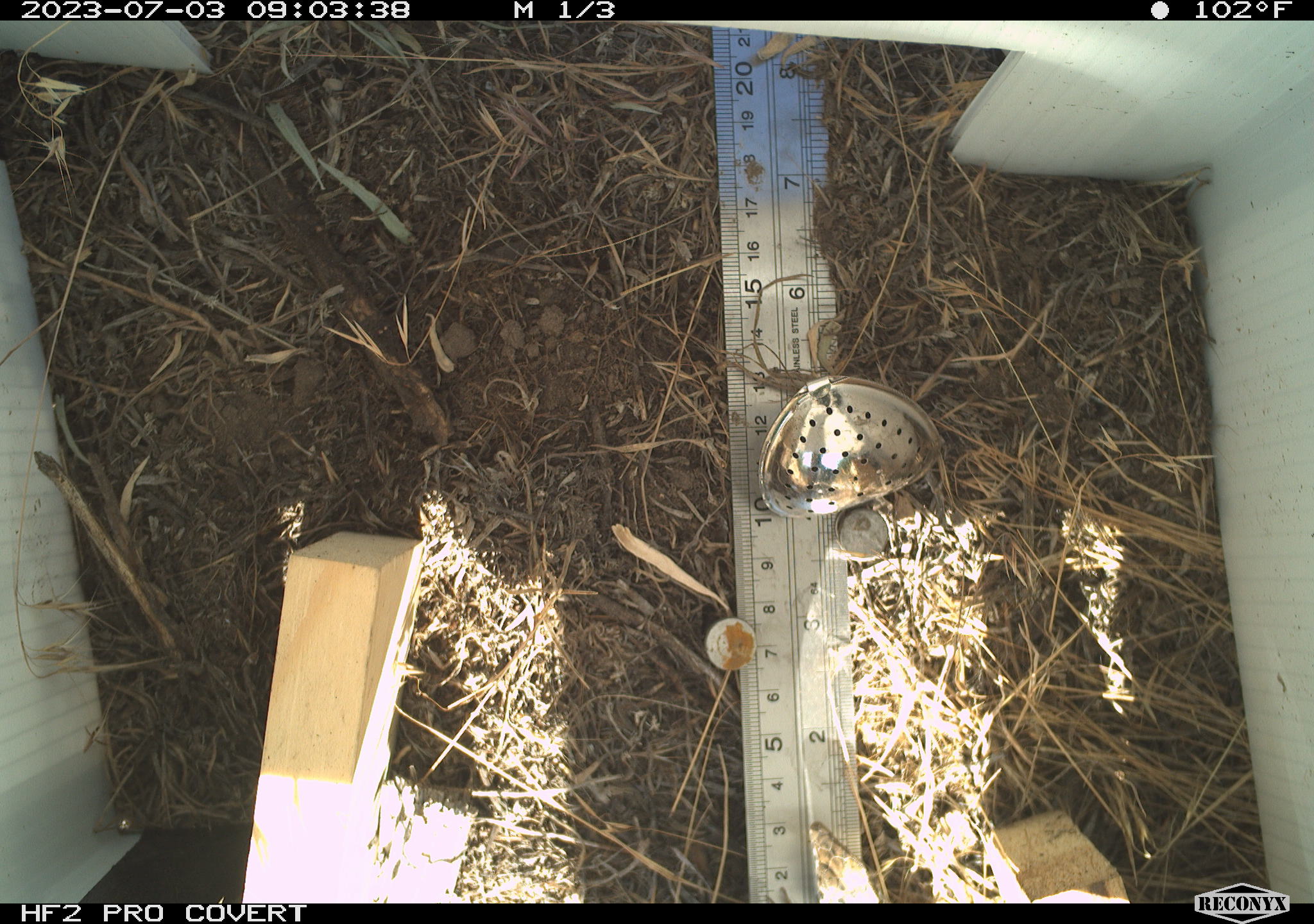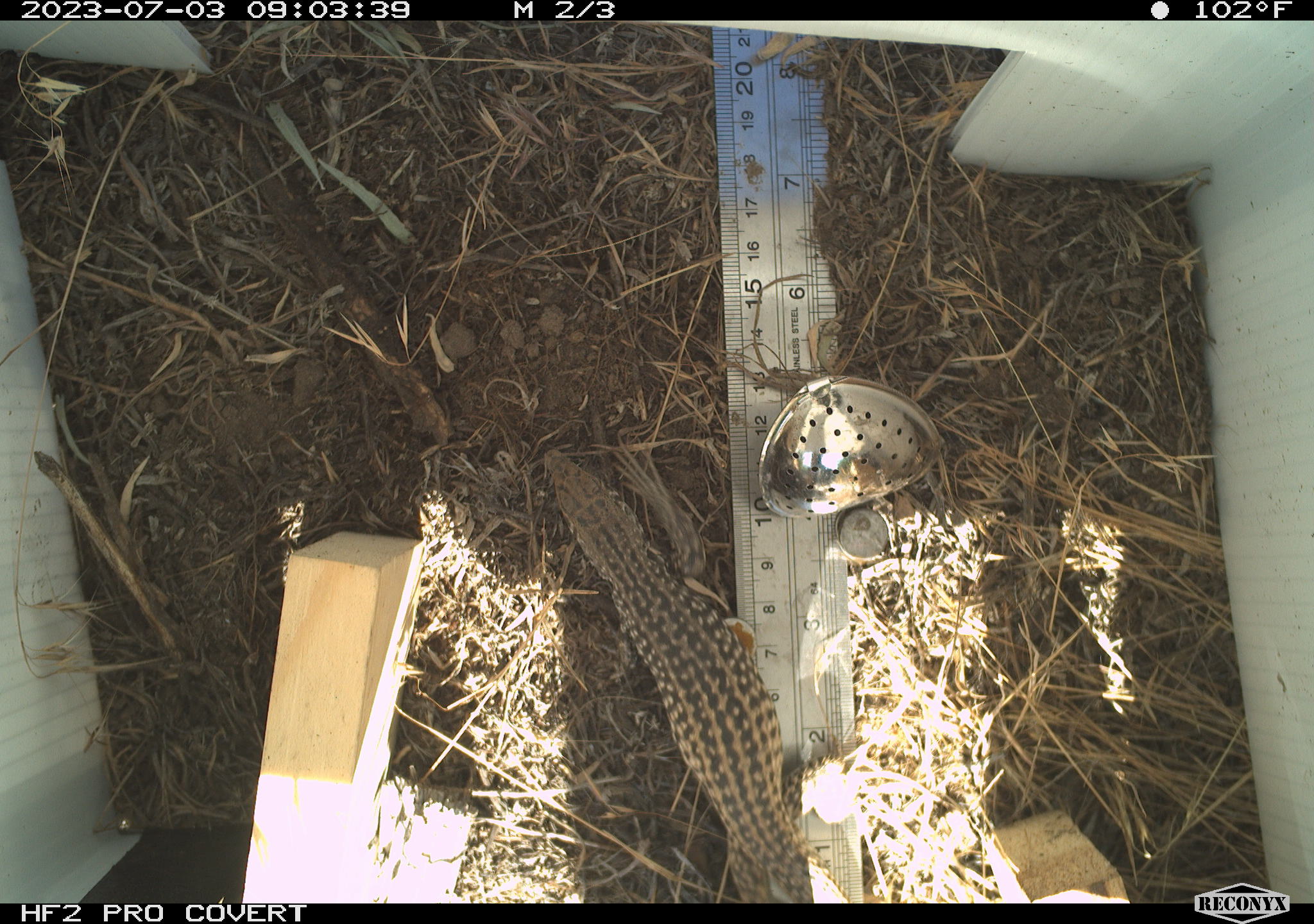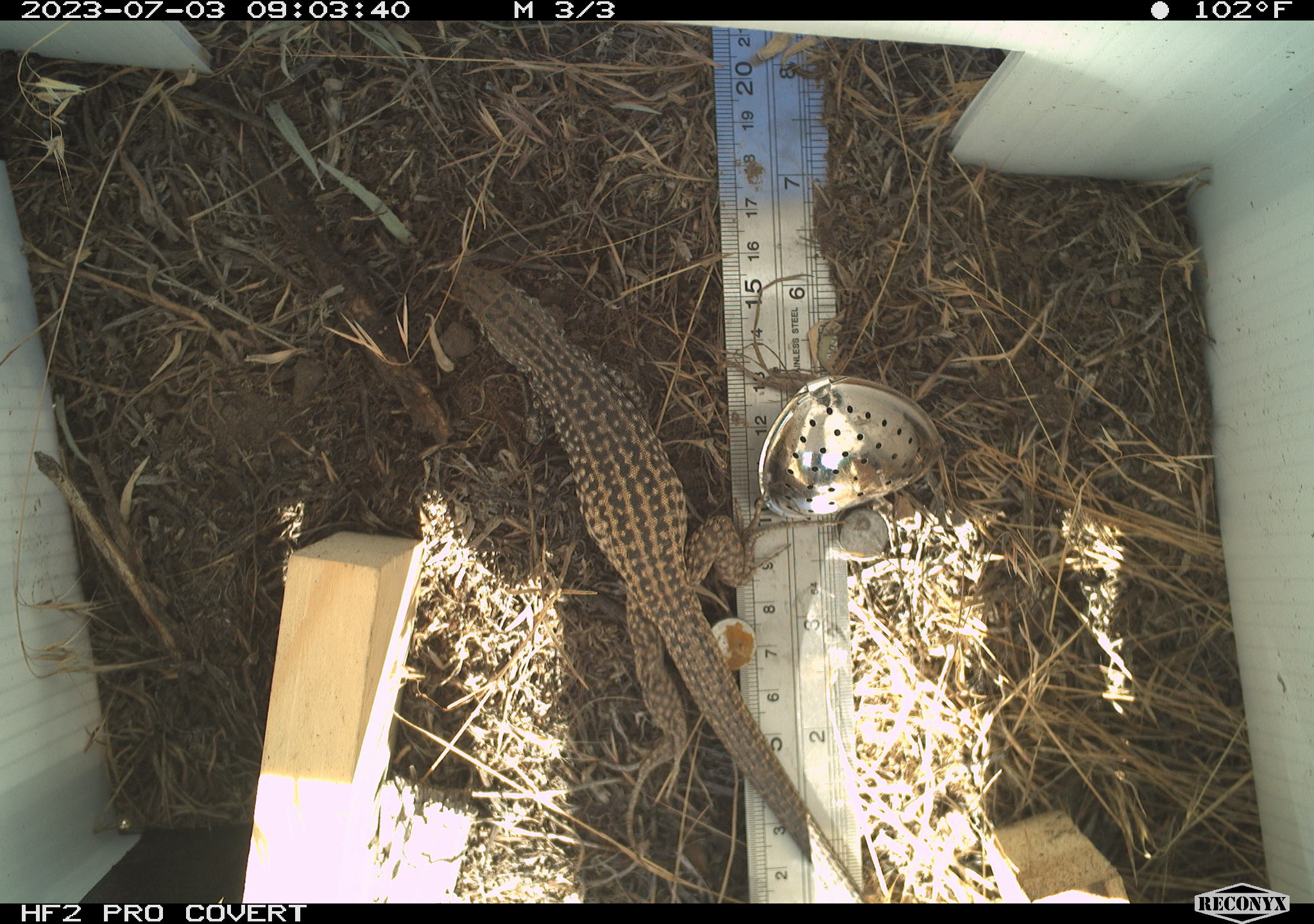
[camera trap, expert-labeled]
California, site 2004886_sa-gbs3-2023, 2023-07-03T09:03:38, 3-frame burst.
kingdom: Animalia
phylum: Chordata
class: Reptilia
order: Squamata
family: Teiidae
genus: Aspidoscelis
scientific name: Aspidoscelis tigris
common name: western whiptail